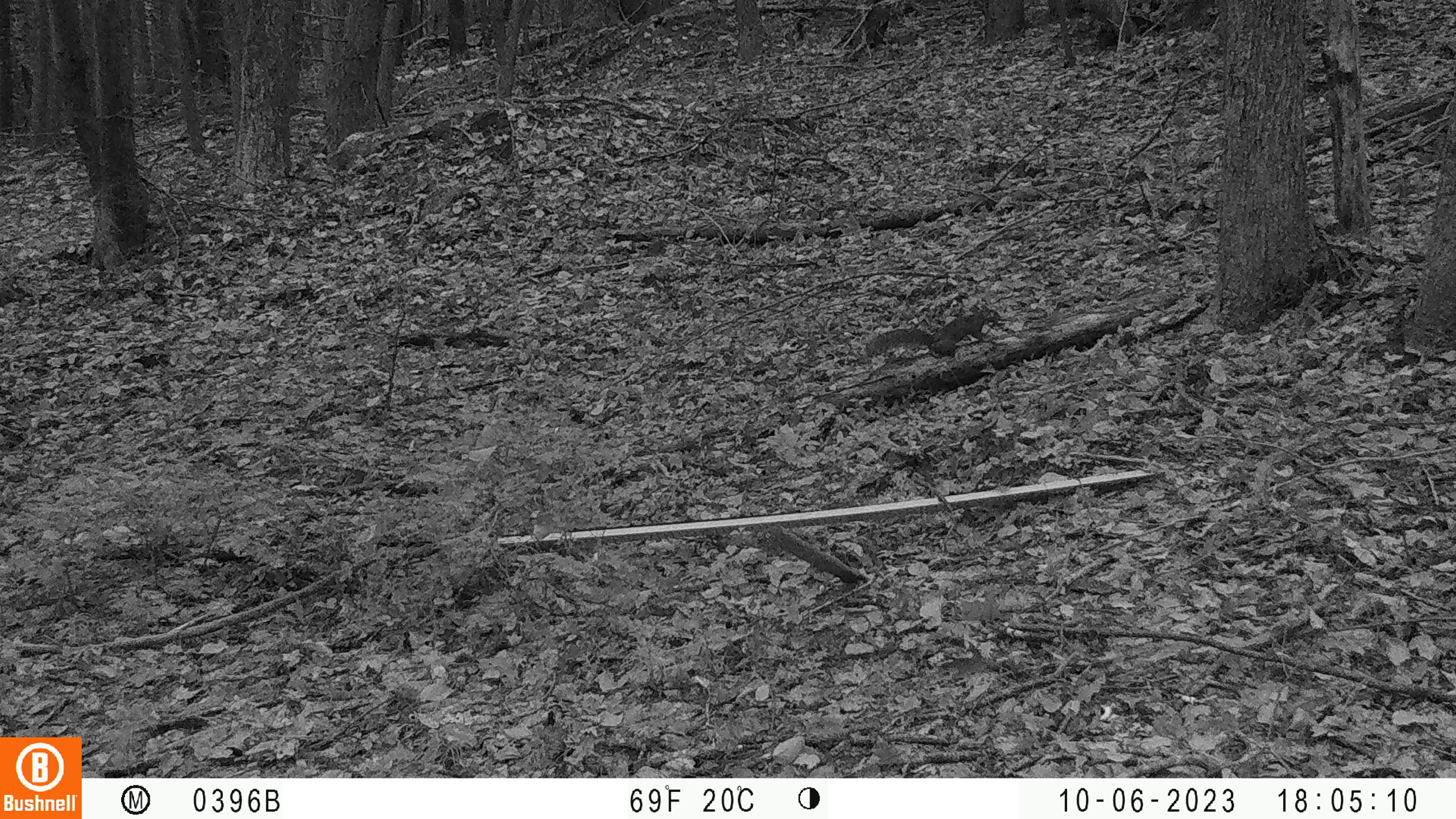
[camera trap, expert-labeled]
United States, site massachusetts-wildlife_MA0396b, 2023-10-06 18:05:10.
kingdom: Animalia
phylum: Chordata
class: Mammalia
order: Rodentia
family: Sciuridae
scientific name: Sciuridae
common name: squirrel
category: squirrel sp.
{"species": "squirrel sp. (squirrel) (Sciuridae)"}